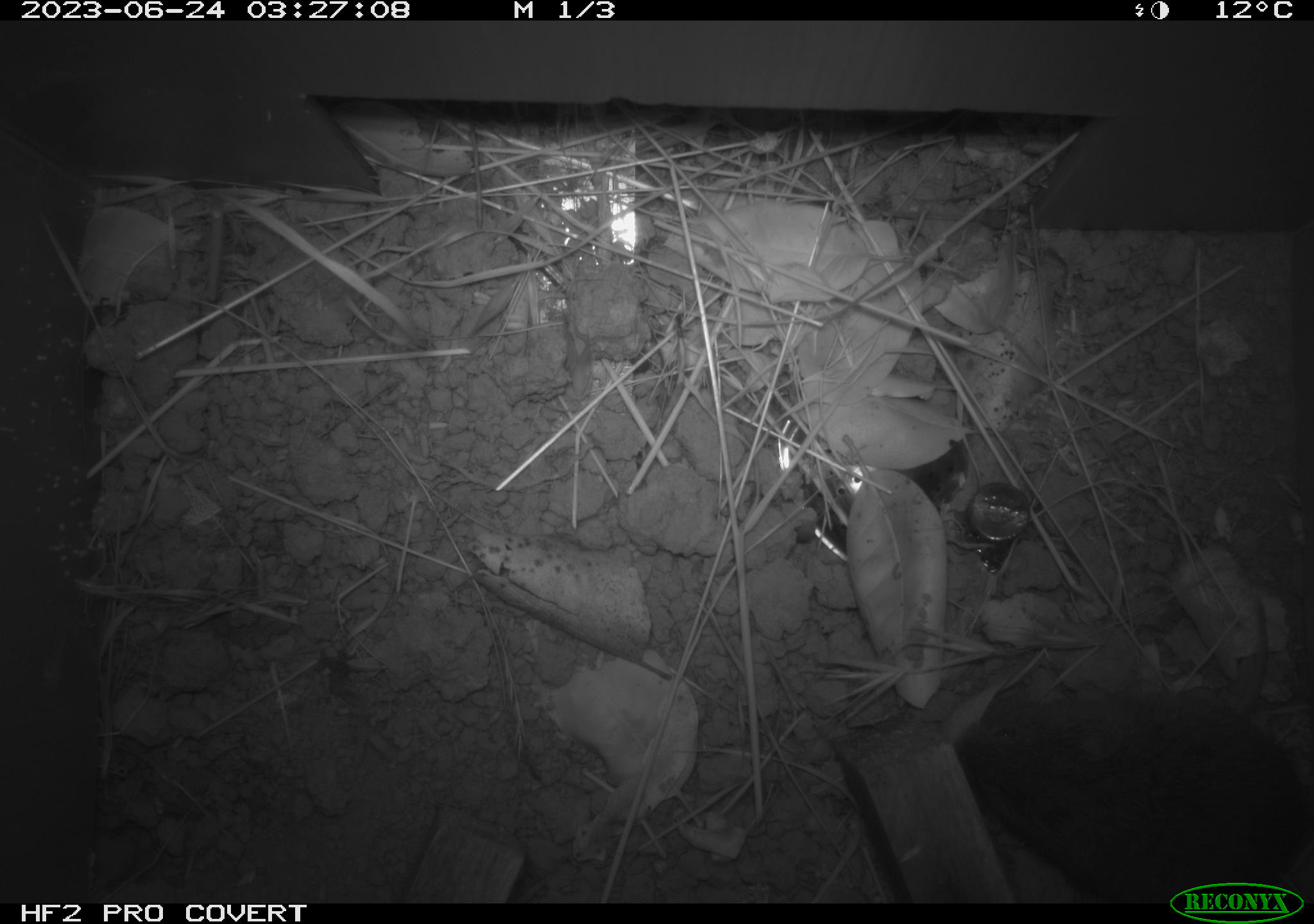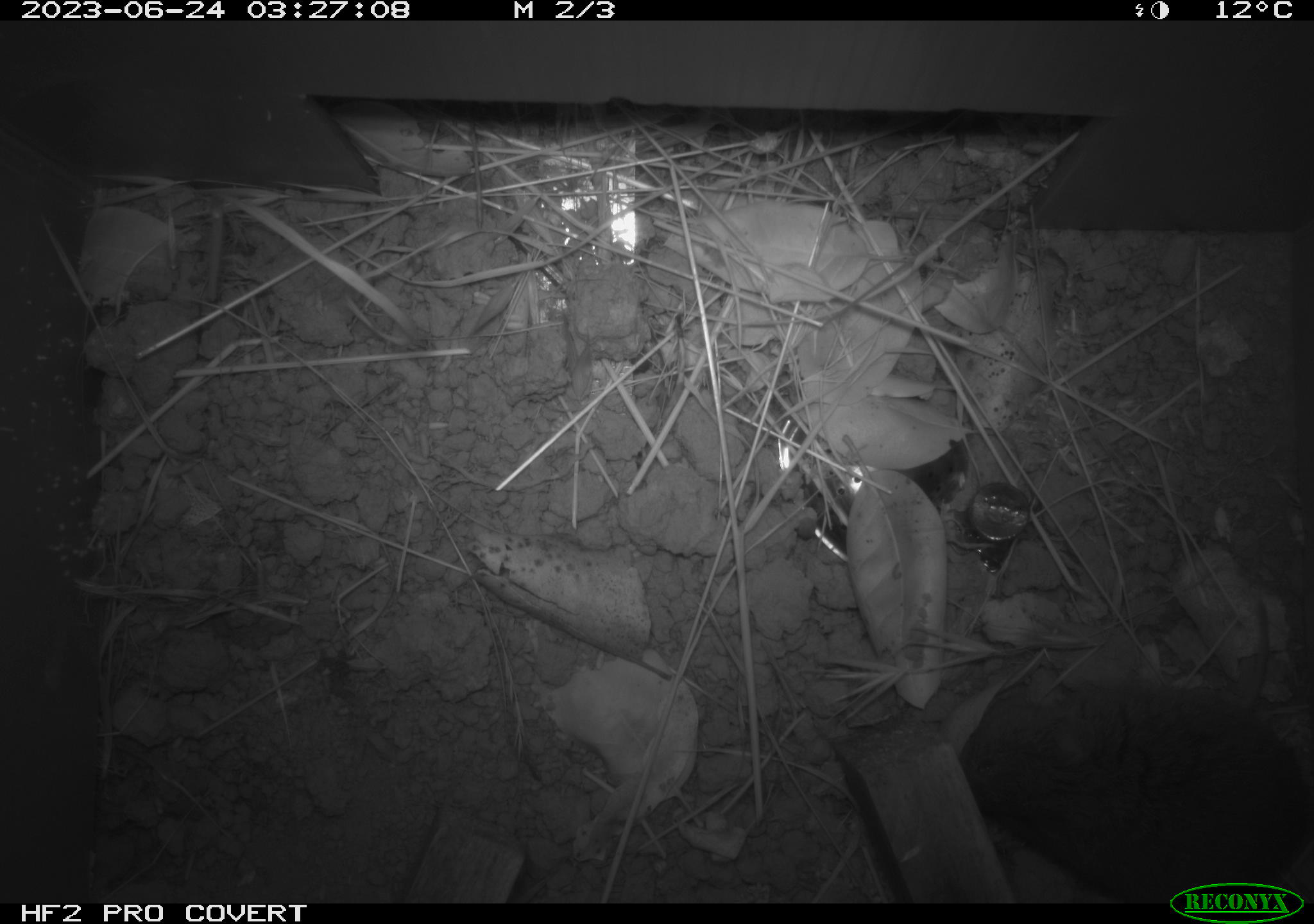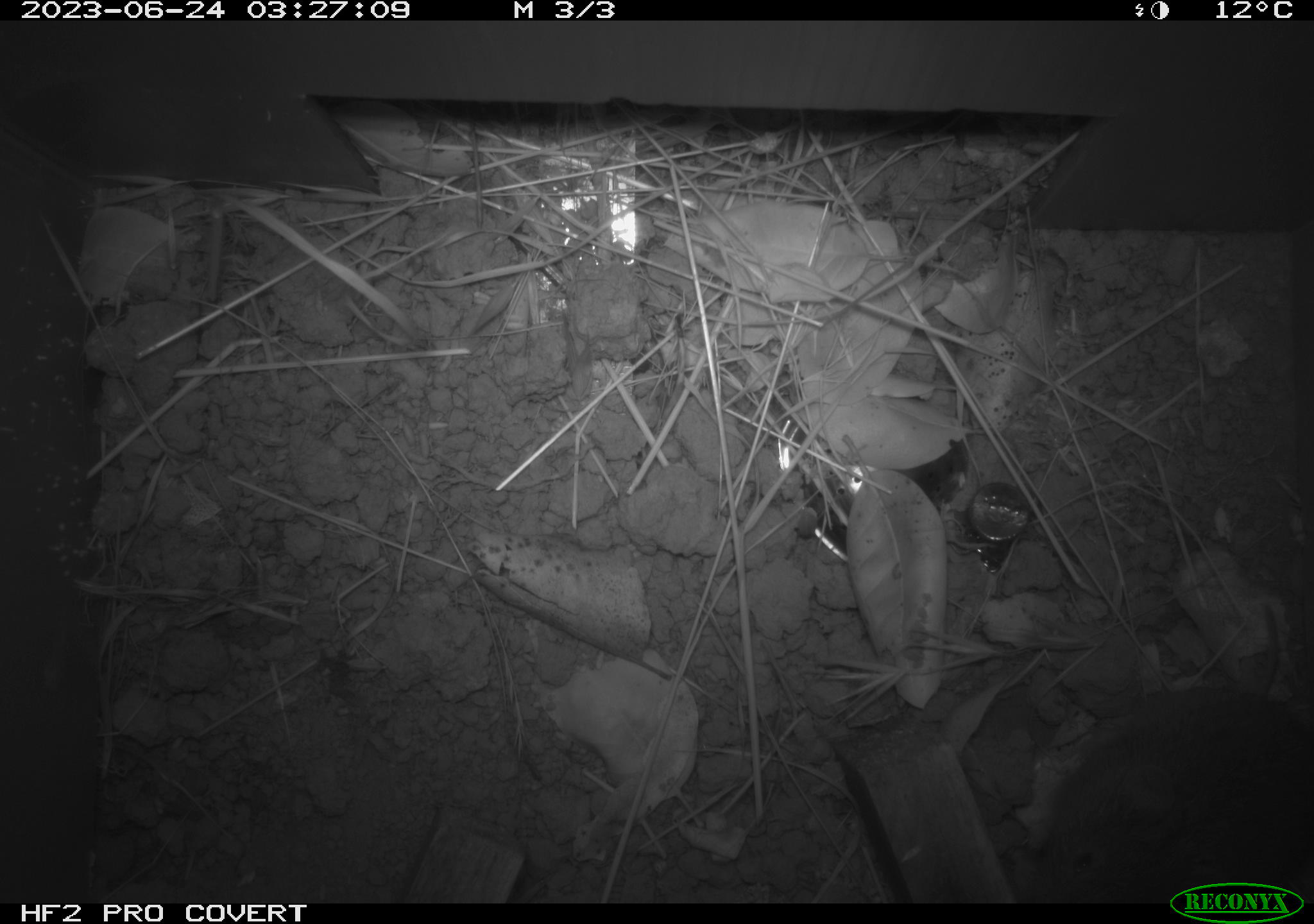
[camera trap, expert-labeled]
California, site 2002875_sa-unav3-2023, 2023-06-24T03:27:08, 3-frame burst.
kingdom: Animalia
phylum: Chordata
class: Mammalia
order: Rodentia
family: Cricetidae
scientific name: Arvicolinae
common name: voles, lemmings, and muskrats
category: arvicolinae subfamily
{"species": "arvicolinae subfamily (voles, lemmings, and muskrats) (Arvicolinae)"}